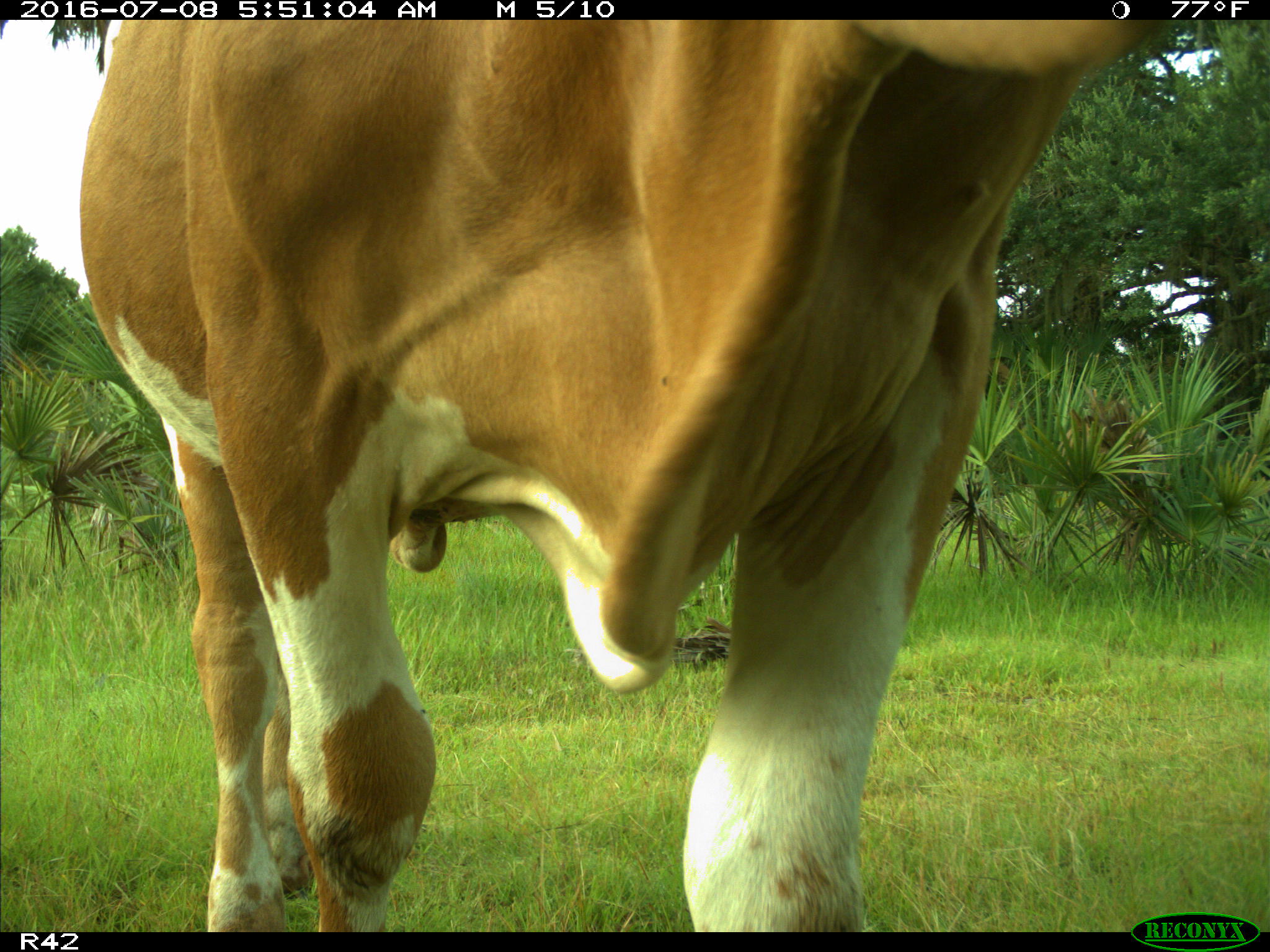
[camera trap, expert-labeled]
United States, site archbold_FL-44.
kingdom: Animalia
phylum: Chordata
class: Mammalia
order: Artiodactyla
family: Bovidae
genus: Bos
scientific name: Bos taurus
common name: domestic cow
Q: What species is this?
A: Bos taurus (domestic cow).